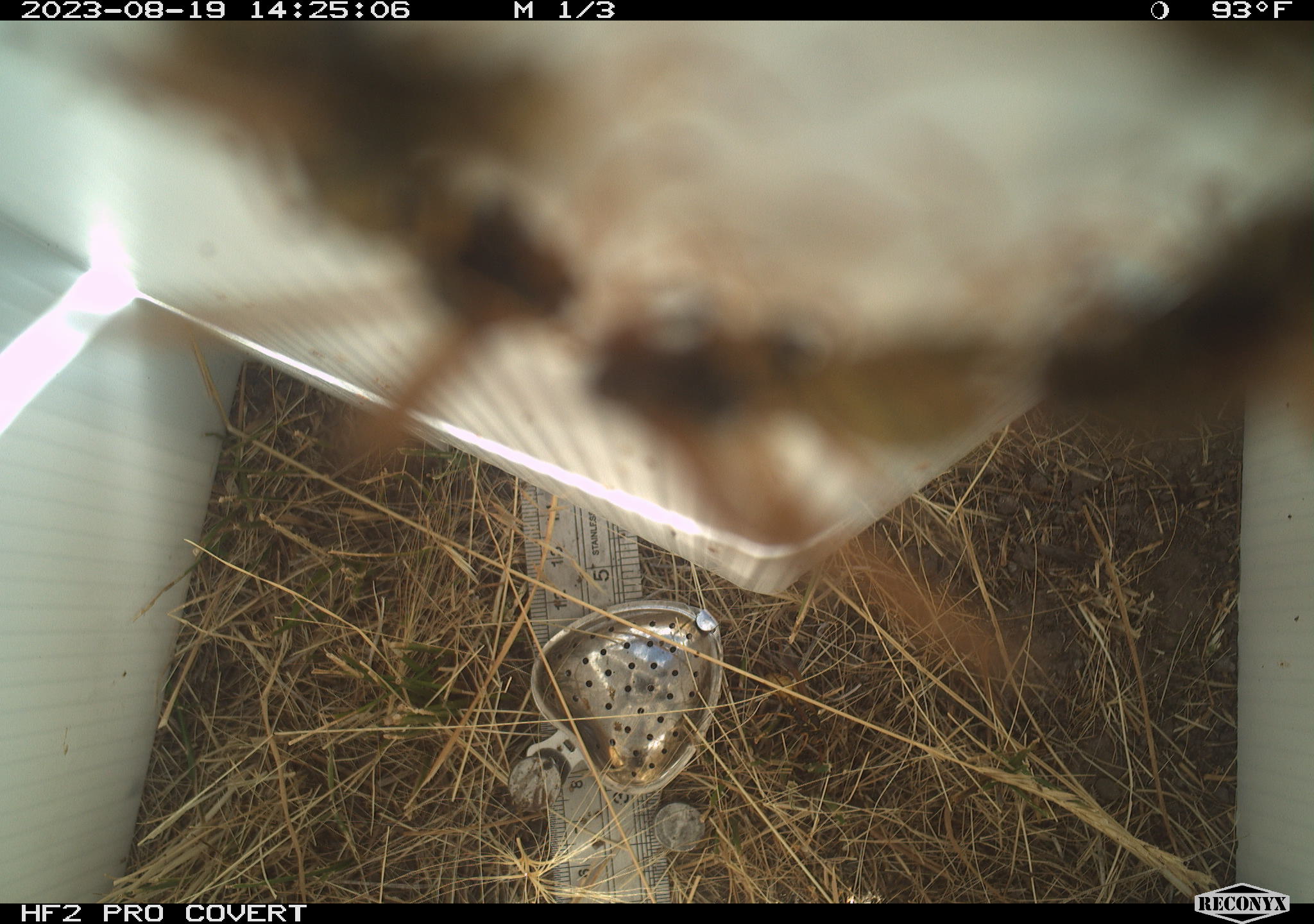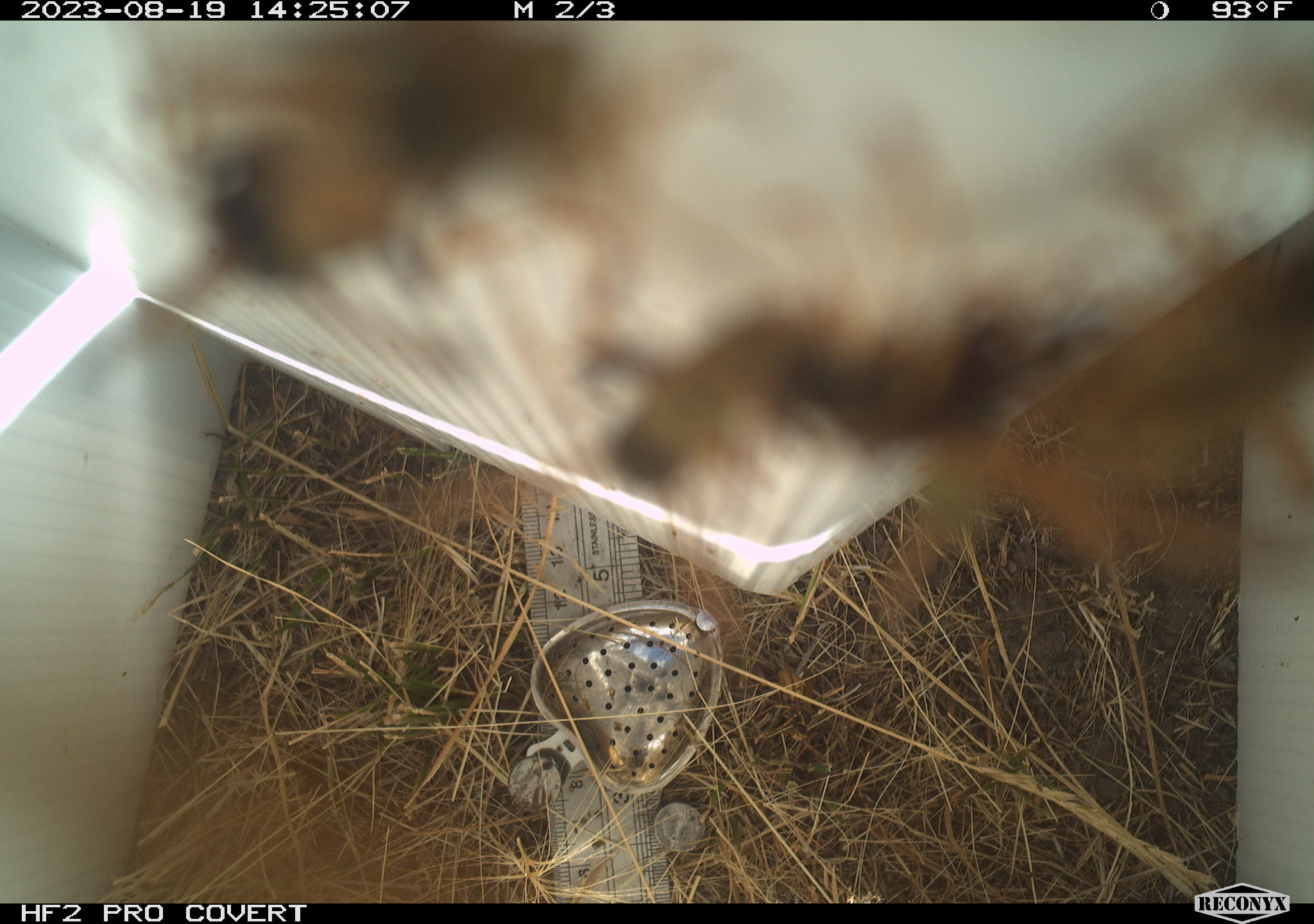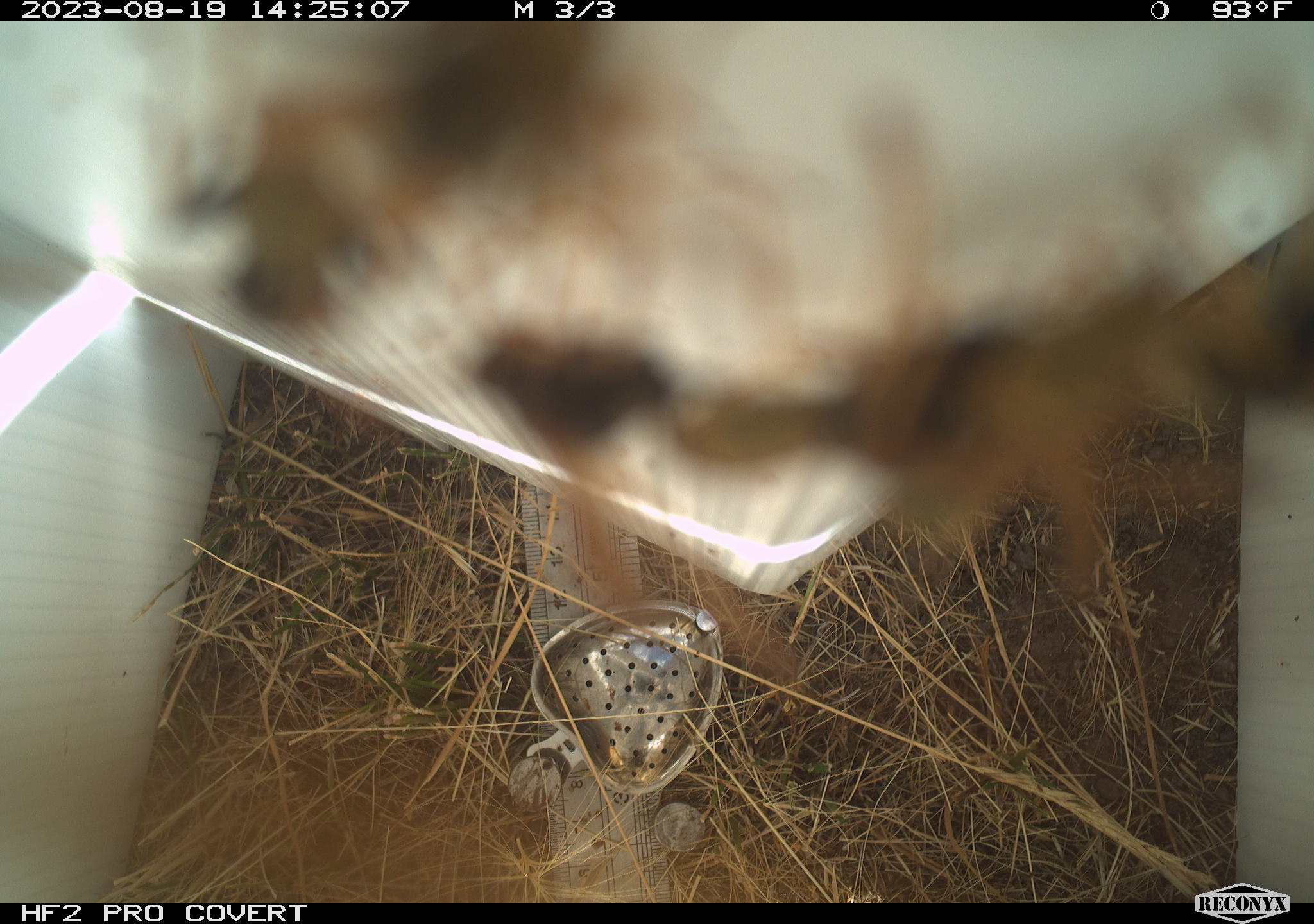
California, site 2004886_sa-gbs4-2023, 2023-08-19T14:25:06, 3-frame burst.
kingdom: Animalia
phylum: Arthropoda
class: Insecta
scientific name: Insecta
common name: insect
Insect (Insecta).